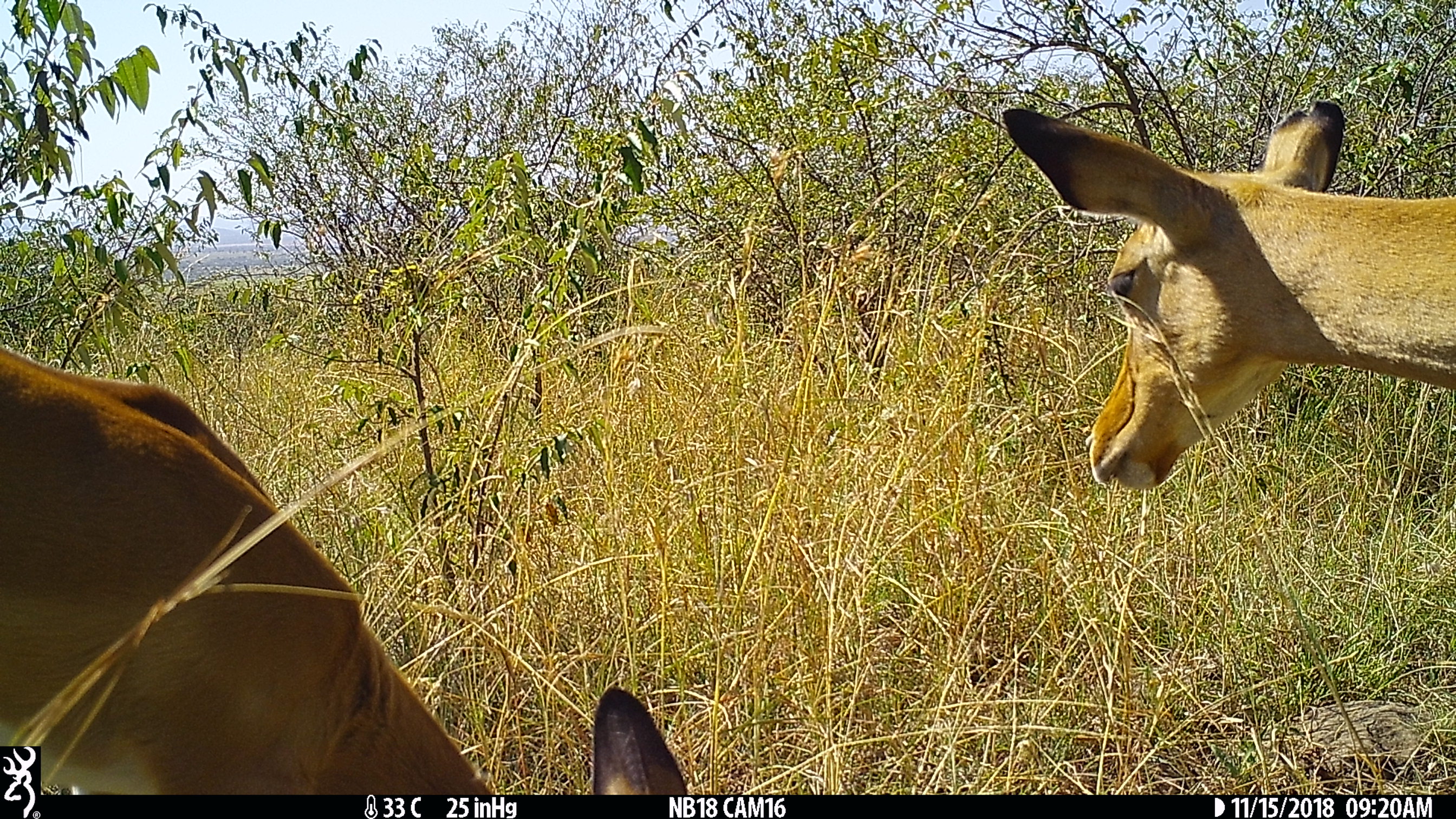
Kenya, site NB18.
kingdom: Animalia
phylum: Chordata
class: Mammalia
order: Artiodactyla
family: Bovidae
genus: Aepyceros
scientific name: Aepyceros melampus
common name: impala